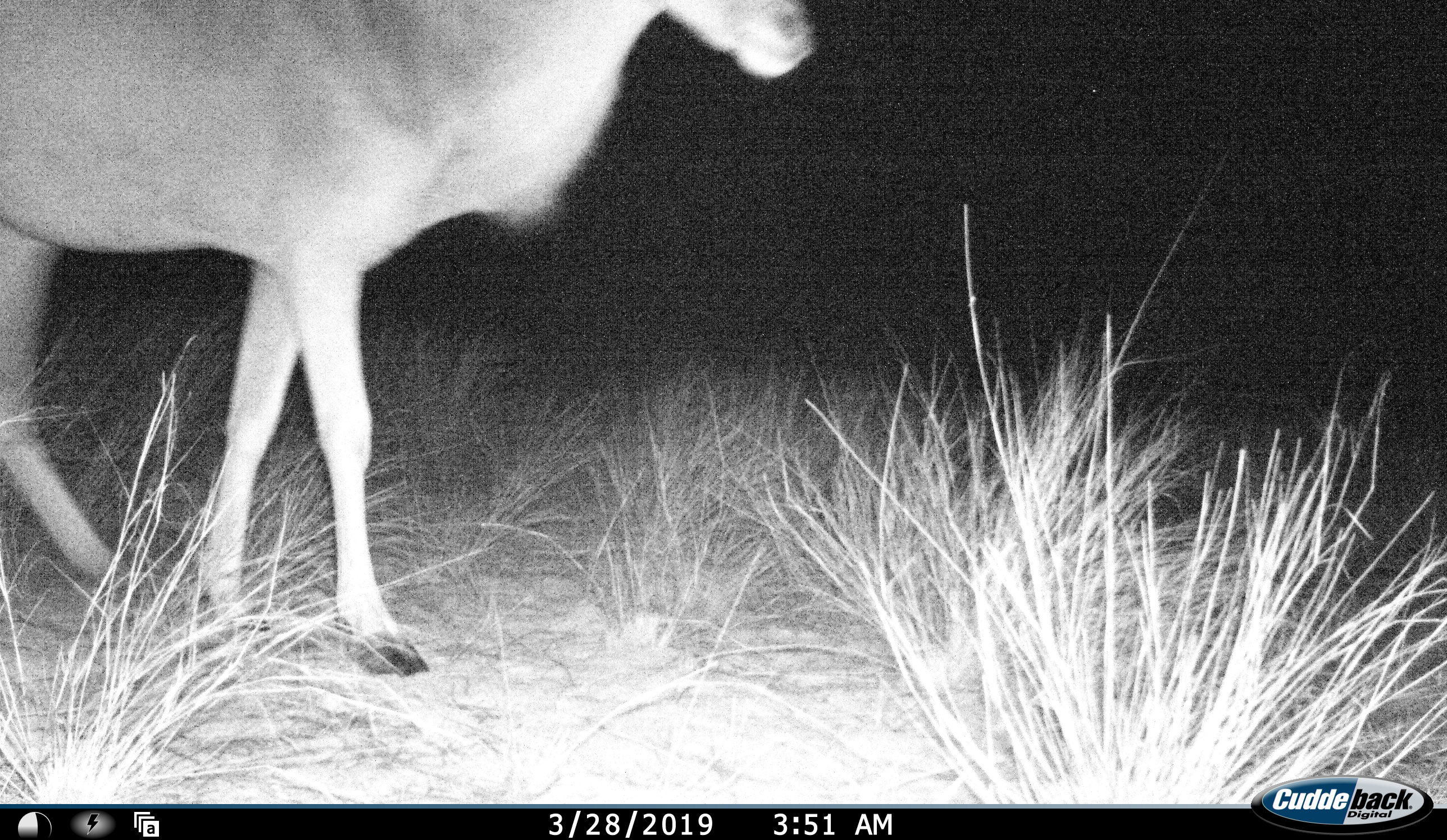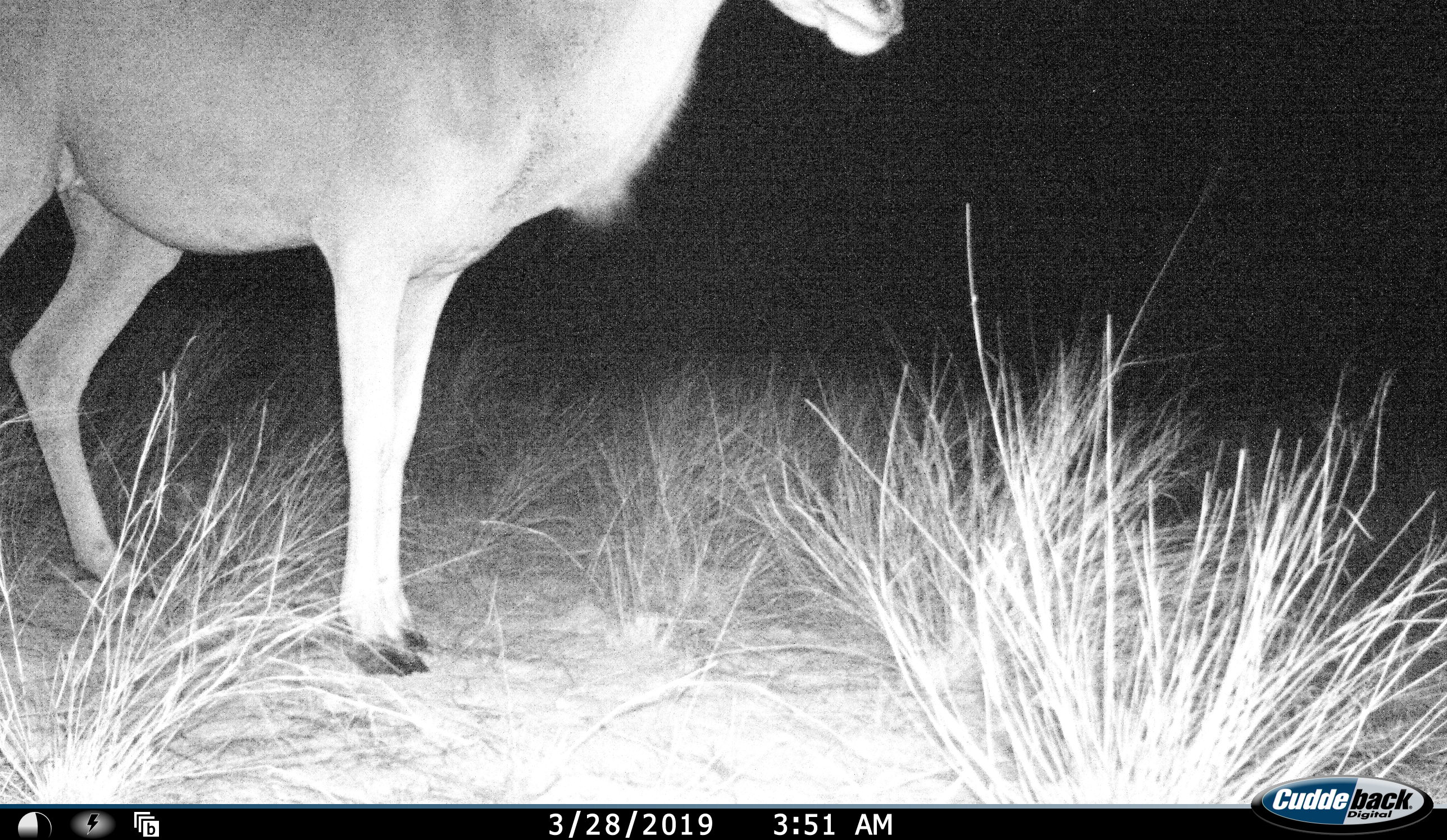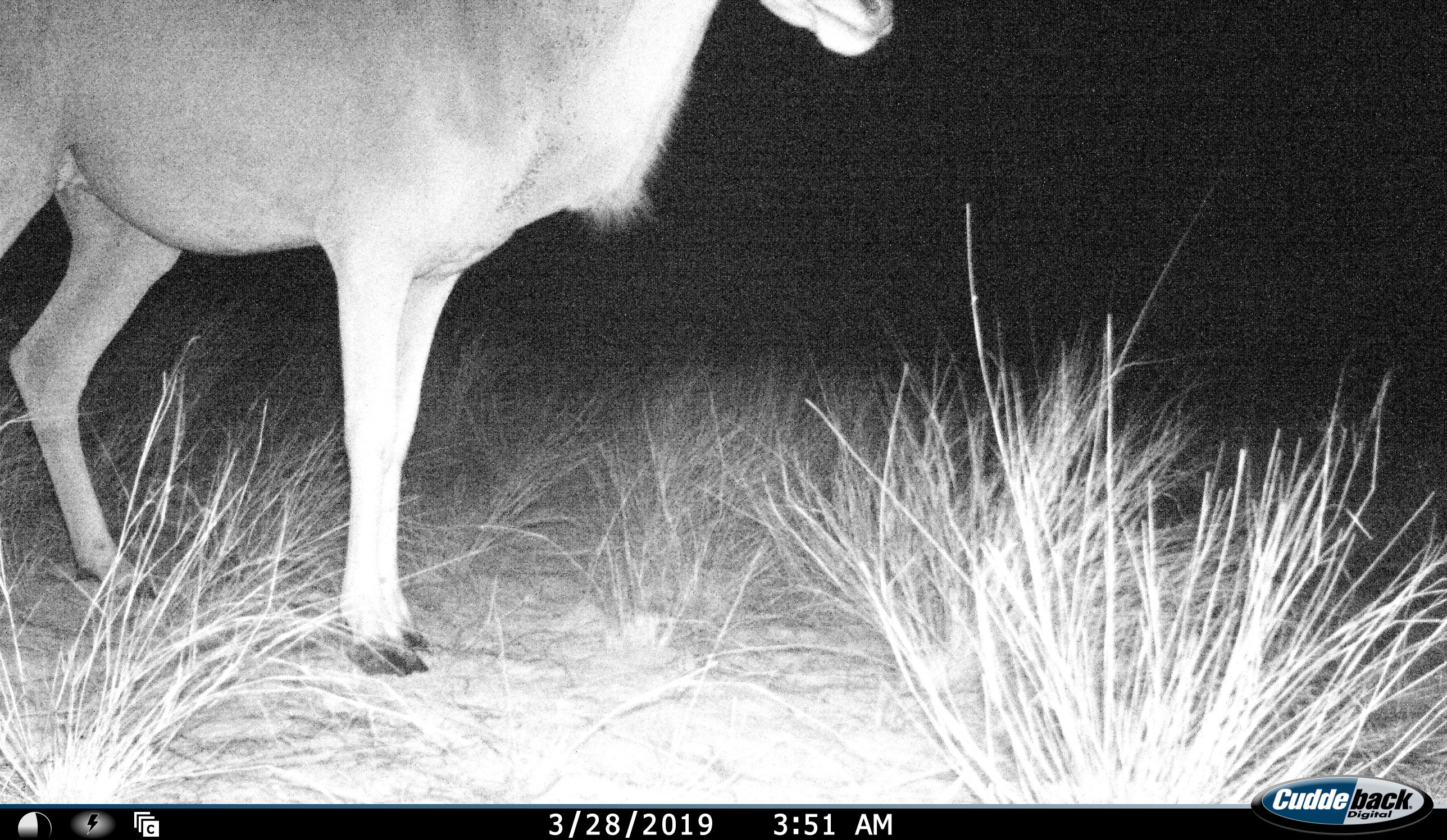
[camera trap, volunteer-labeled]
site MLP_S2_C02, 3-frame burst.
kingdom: Animalia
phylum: Chordata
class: Mammalia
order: Artiodactyla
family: Bovidae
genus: Tragelaphus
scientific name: Tragelaphus oryx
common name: eland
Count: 1.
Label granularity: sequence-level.